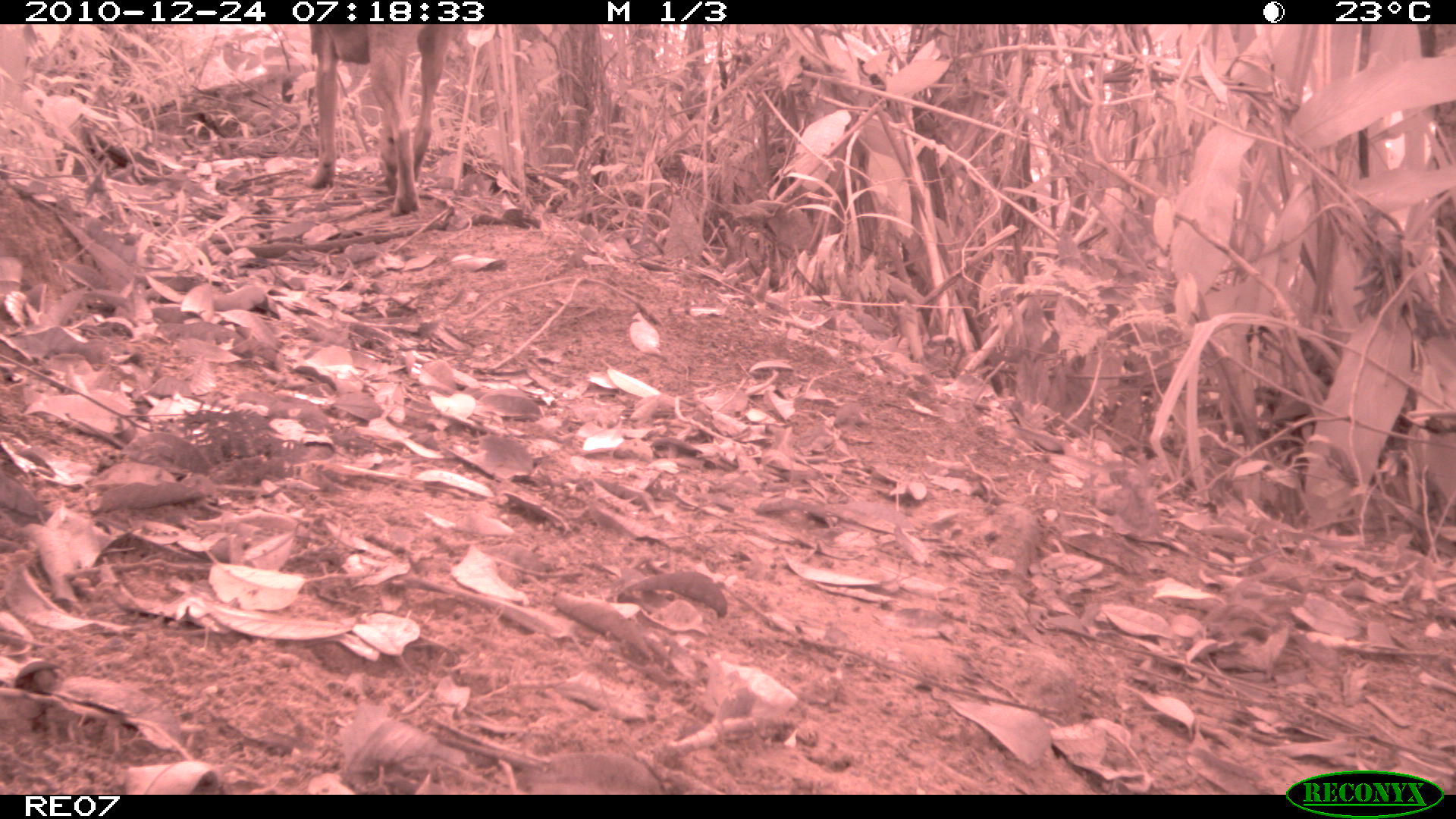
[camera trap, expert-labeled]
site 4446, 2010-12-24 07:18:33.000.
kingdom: Animalia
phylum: Chordata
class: Mammalia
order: Carnivora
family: Canidae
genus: Canis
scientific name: Canis familiaris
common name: domestic dog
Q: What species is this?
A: Canis familiaris (domestic dog).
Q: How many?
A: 1.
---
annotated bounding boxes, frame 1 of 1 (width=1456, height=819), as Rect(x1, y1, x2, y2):
canis familiaris: Rect(299, 23, 453, 215)